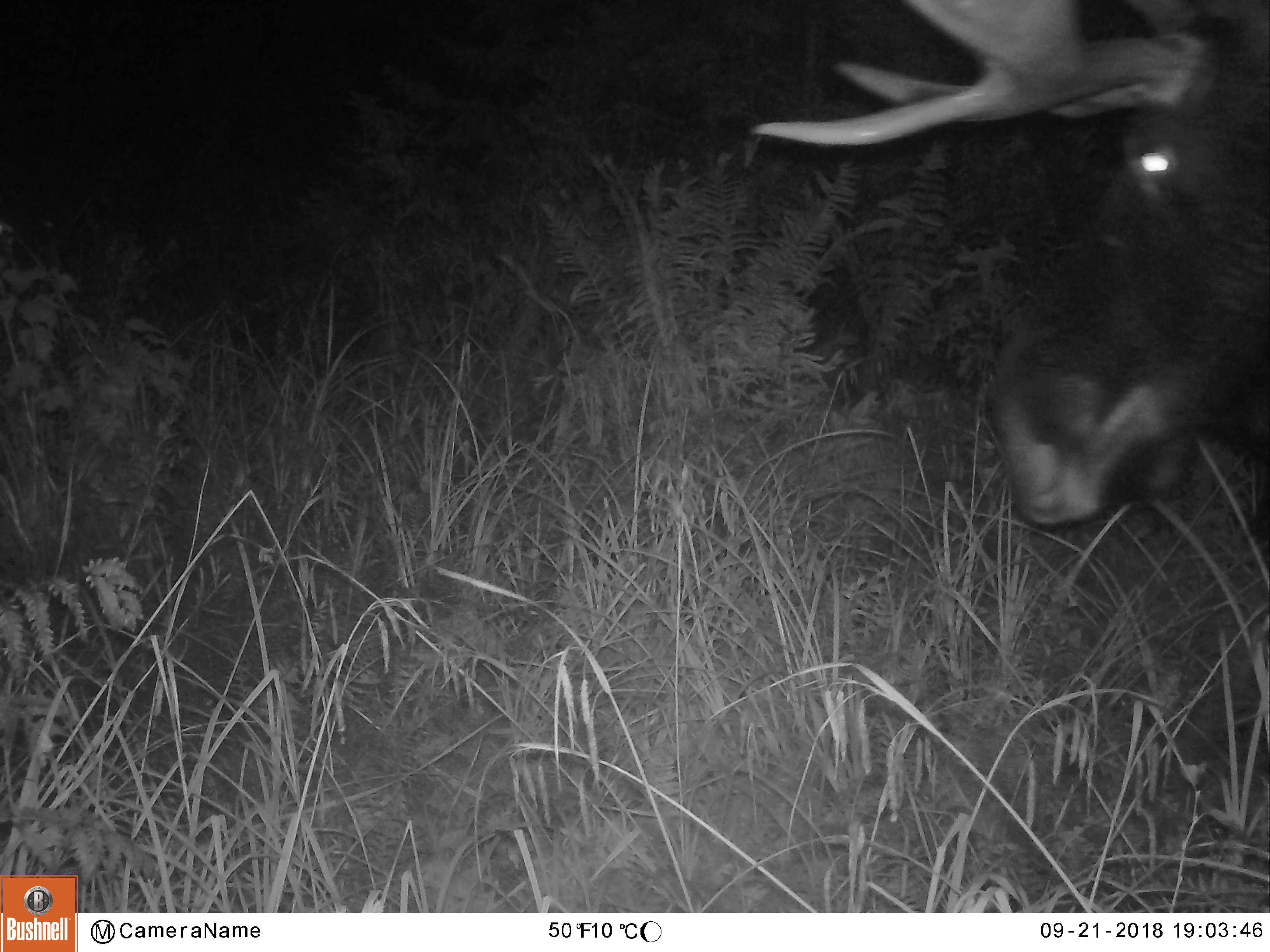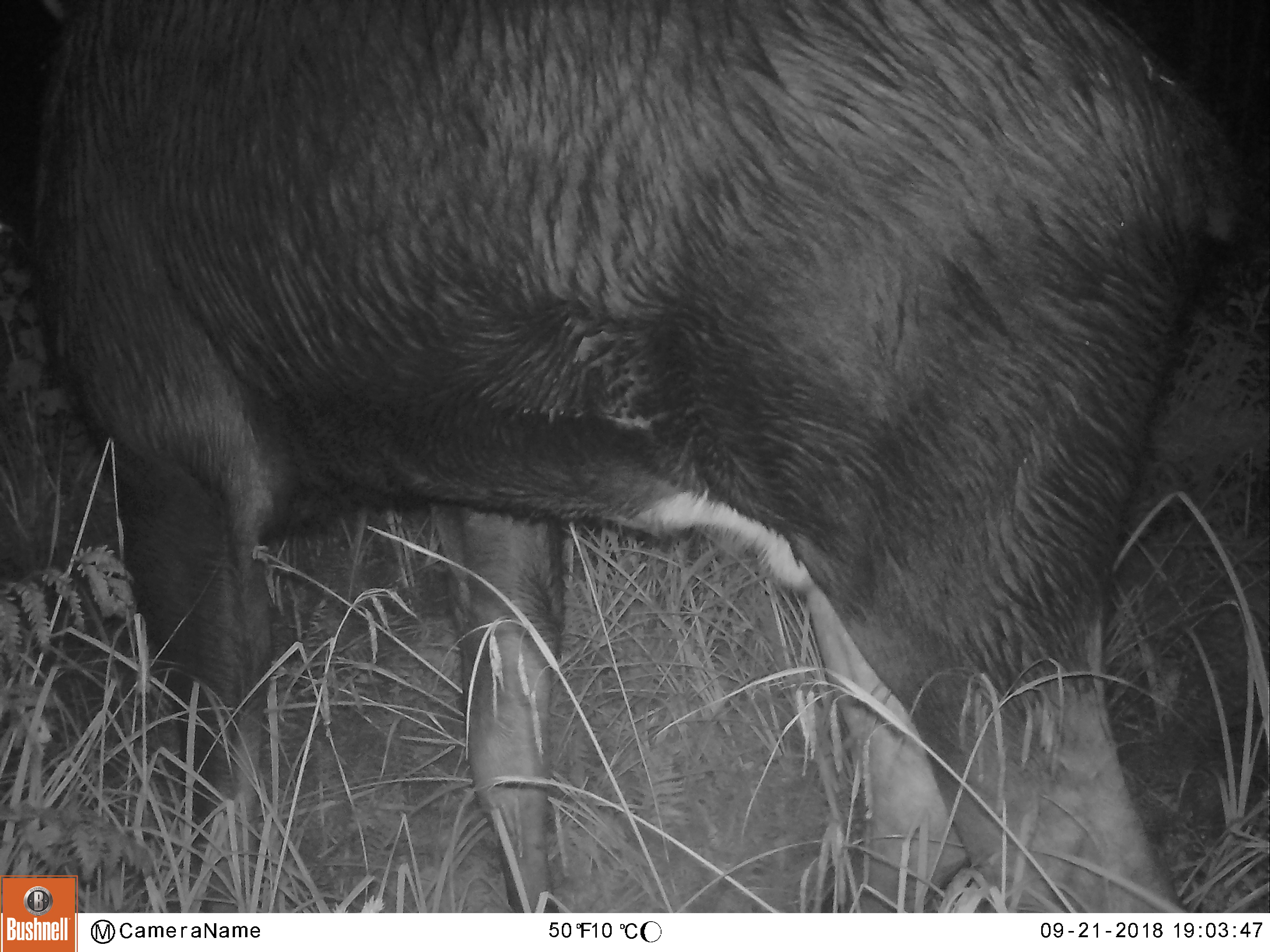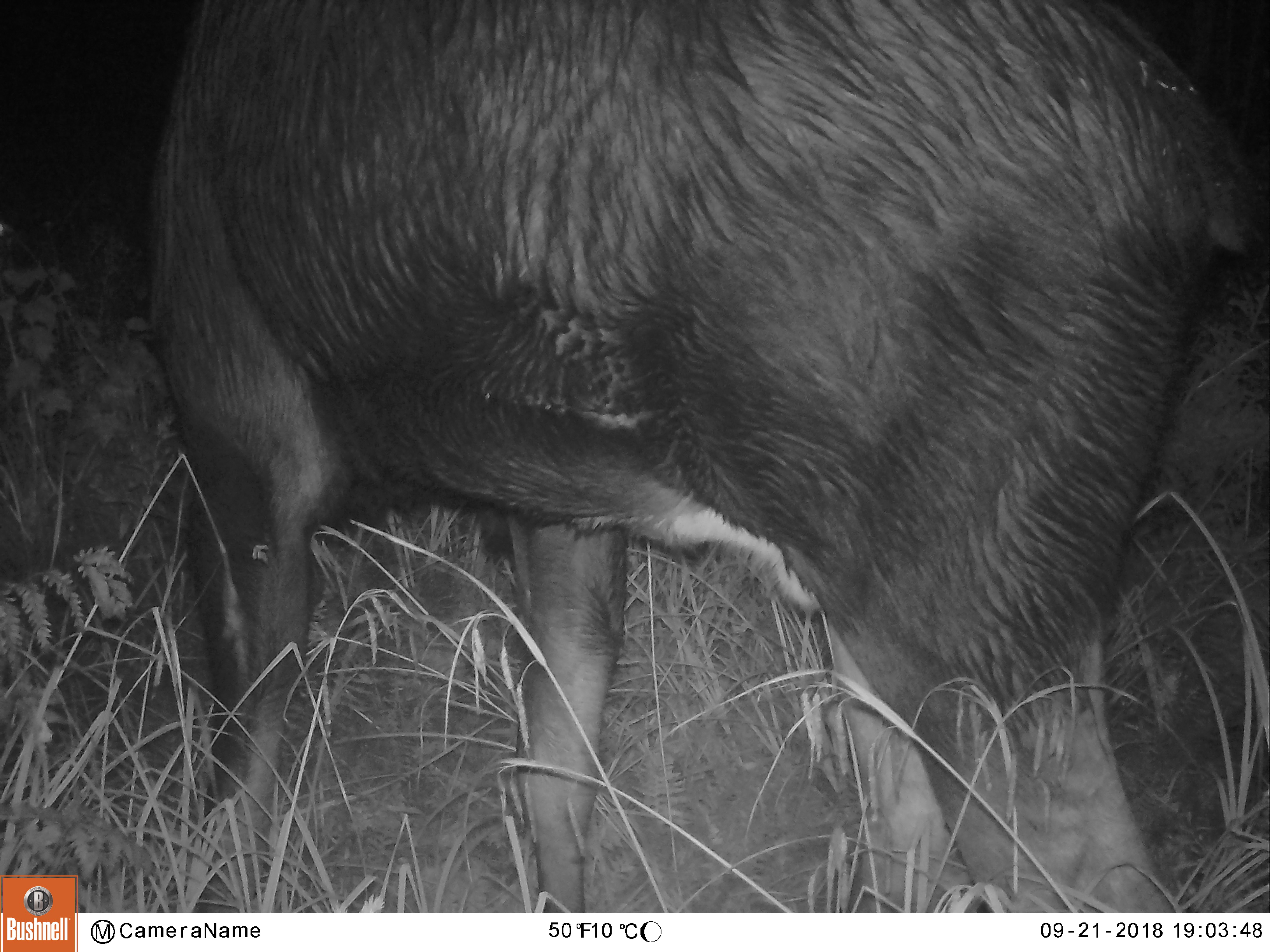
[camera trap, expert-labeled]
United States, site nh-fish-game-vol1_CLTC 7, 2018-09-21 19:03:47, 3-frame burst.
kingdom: Animalia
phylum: Chordata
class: Mammalia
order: Artiodactyla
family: Cervidae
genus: Alces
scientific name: Alces alces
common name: moose